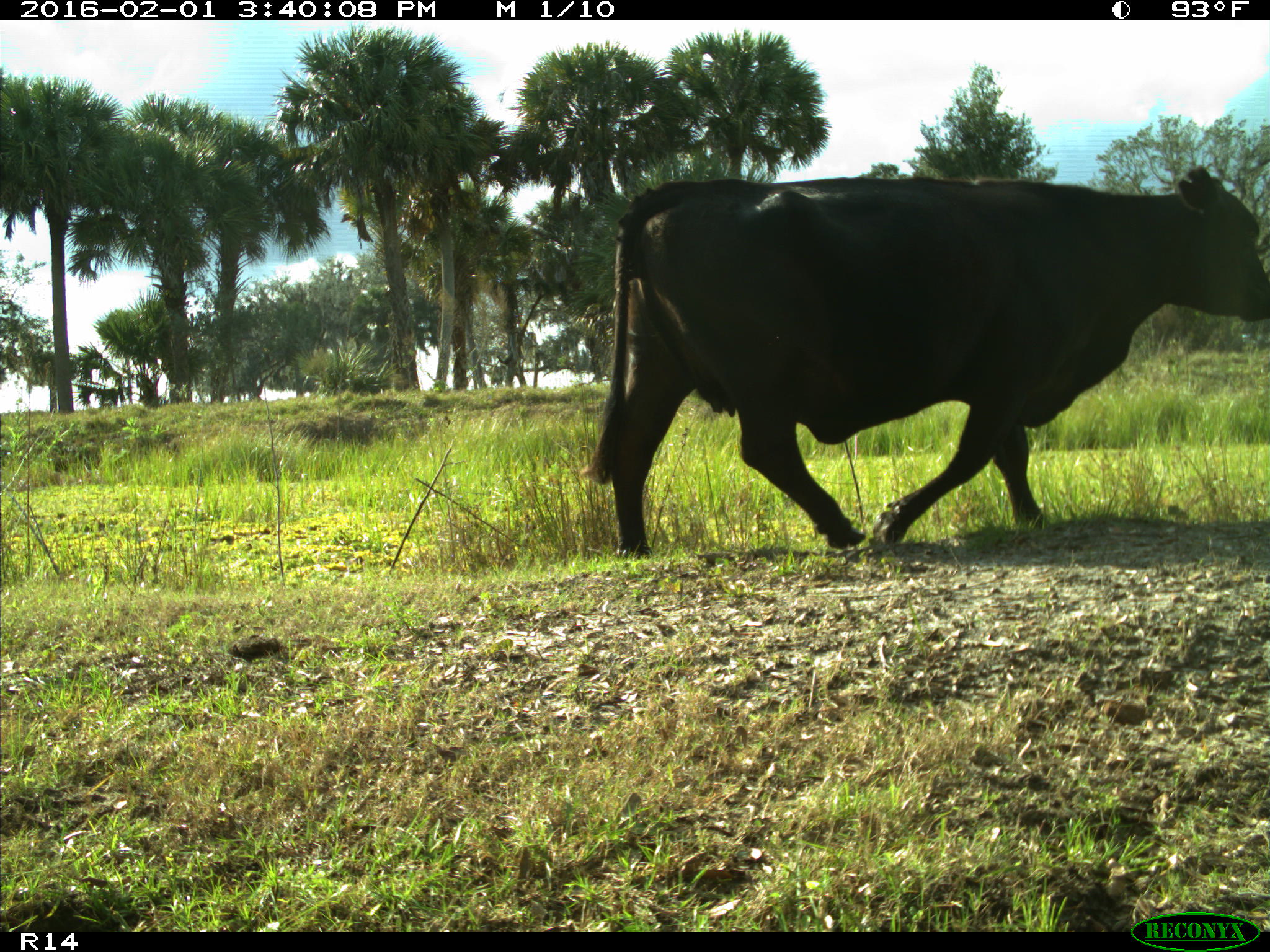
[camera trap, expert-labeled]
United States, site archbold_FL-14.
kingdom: Animalia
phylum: Chordata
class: Mammalia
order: Artiodactyla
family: Bovidae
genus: Bos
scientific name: Bos taurus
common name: domestic cow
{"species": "Bos taurus (domestic cow)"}